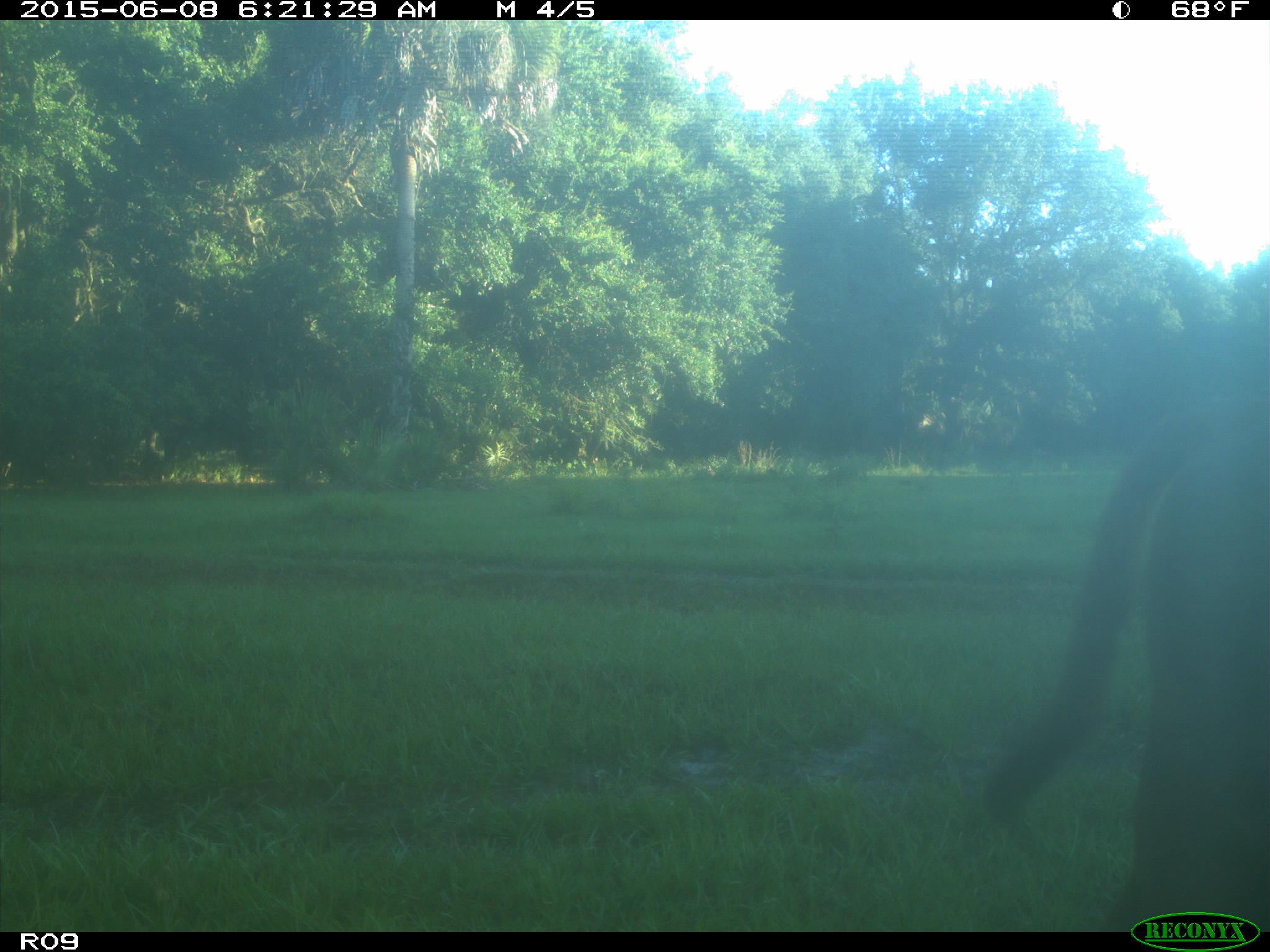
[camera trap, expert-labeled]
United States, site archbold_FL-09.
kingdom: Animalia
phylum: Chordata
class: Mammalia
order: Artiodactyla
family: Bovidae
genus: Bos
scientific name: Bos taurus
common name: domestic cow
Bos taurus (domestic cow).